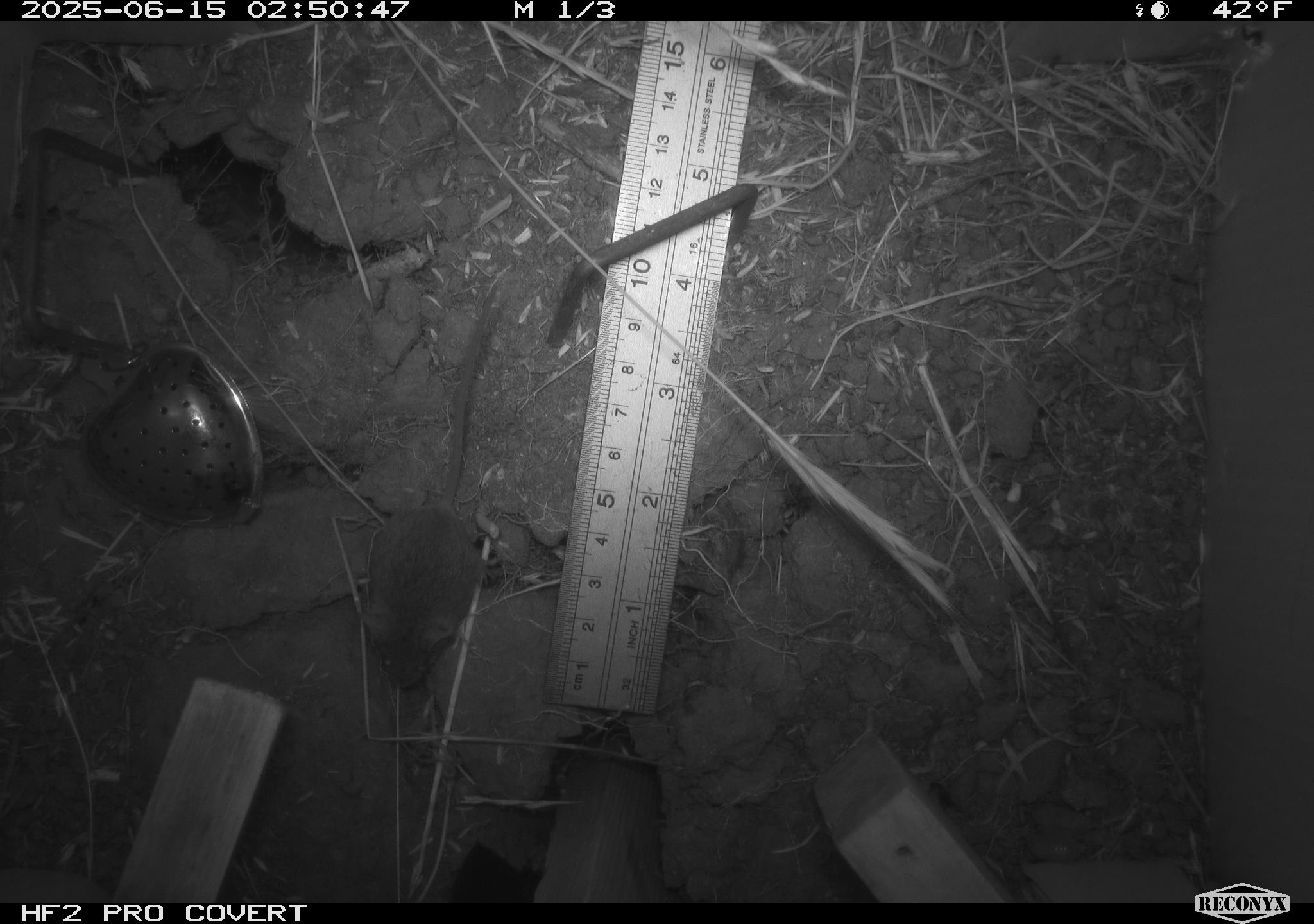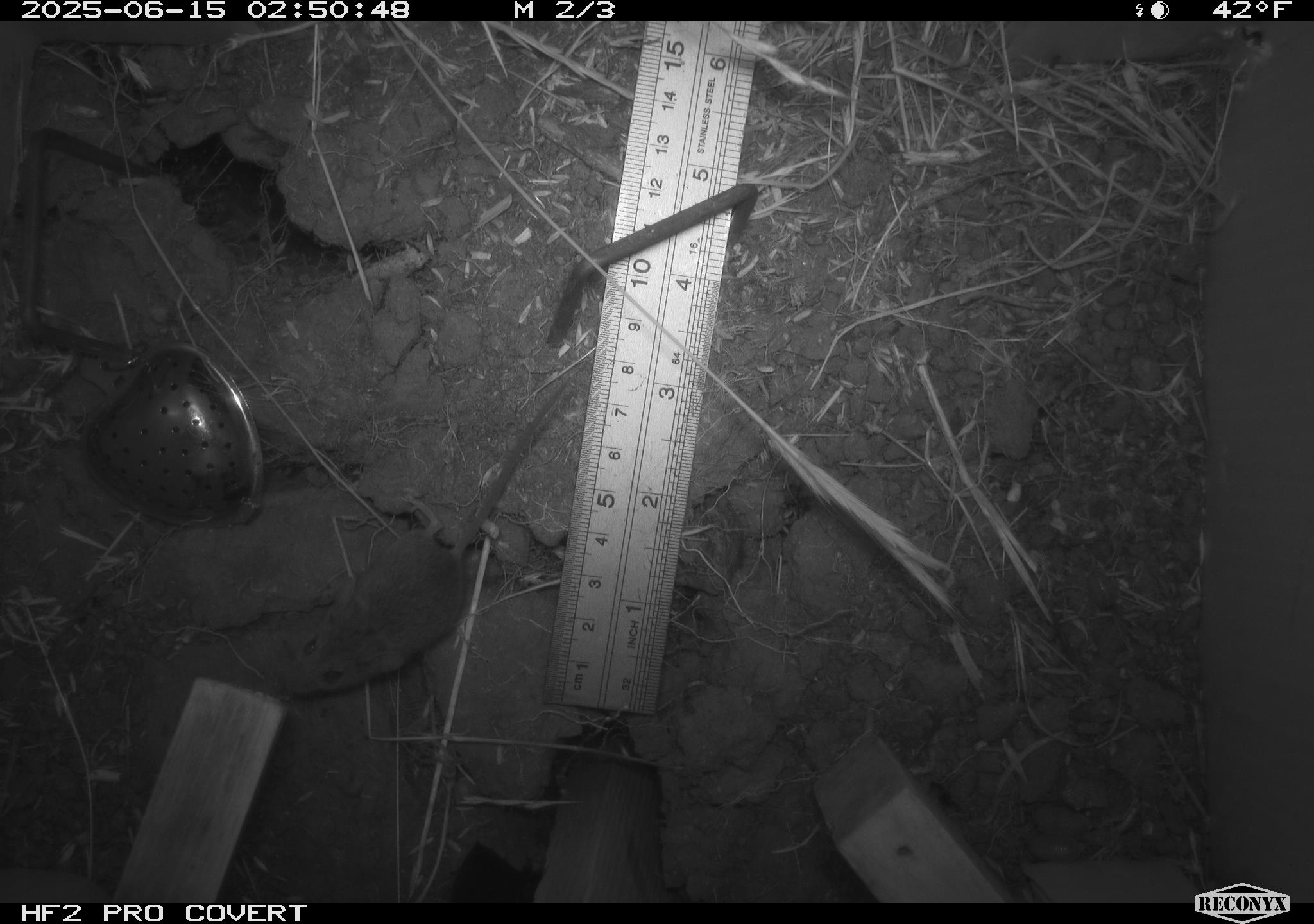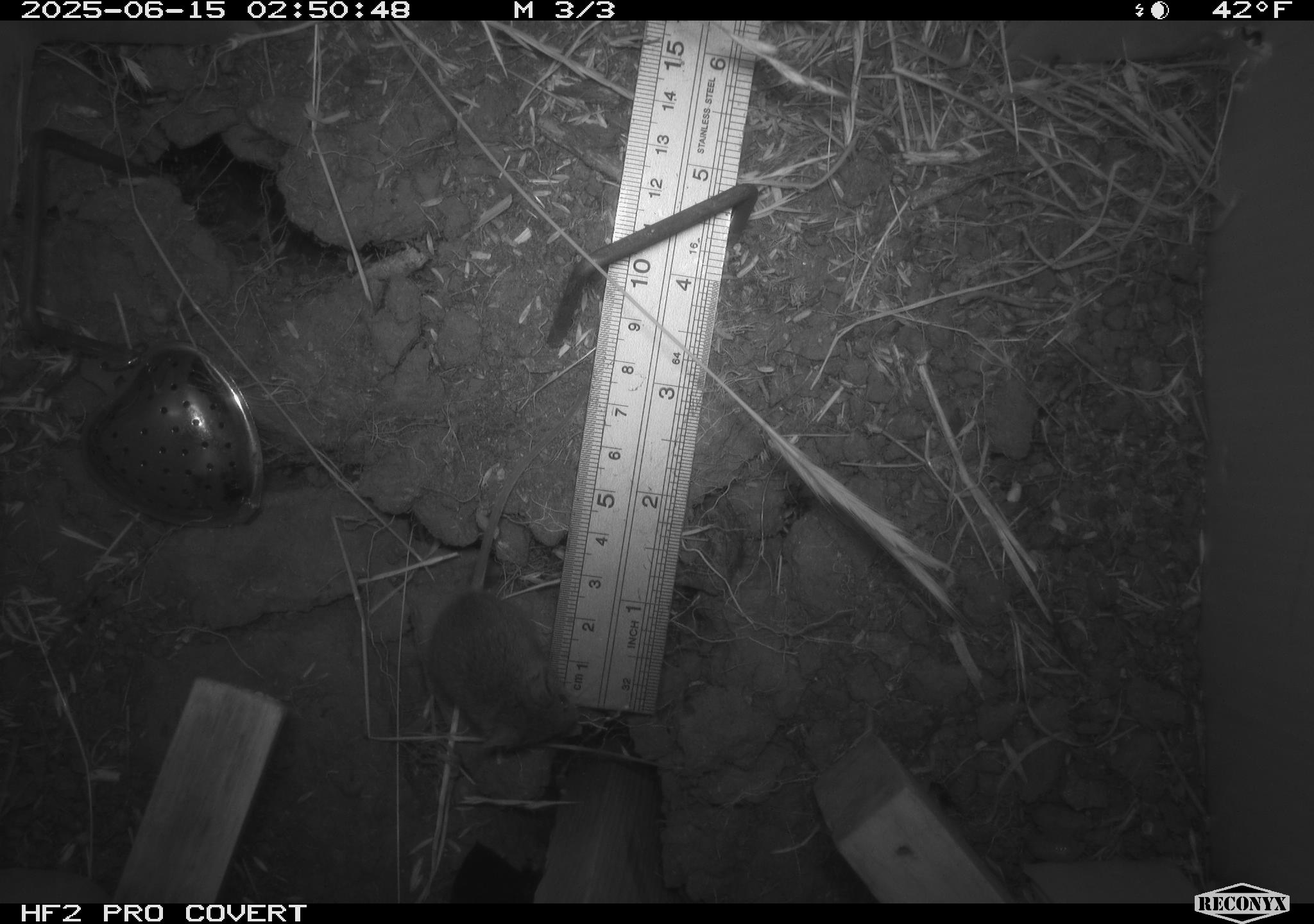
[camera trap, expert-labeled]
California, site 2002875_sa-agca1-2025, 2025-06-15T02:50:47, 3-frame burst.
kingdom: Animalia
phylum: Chordata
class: Mammalia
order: Rodentia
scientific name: Rodentia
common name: mouse species